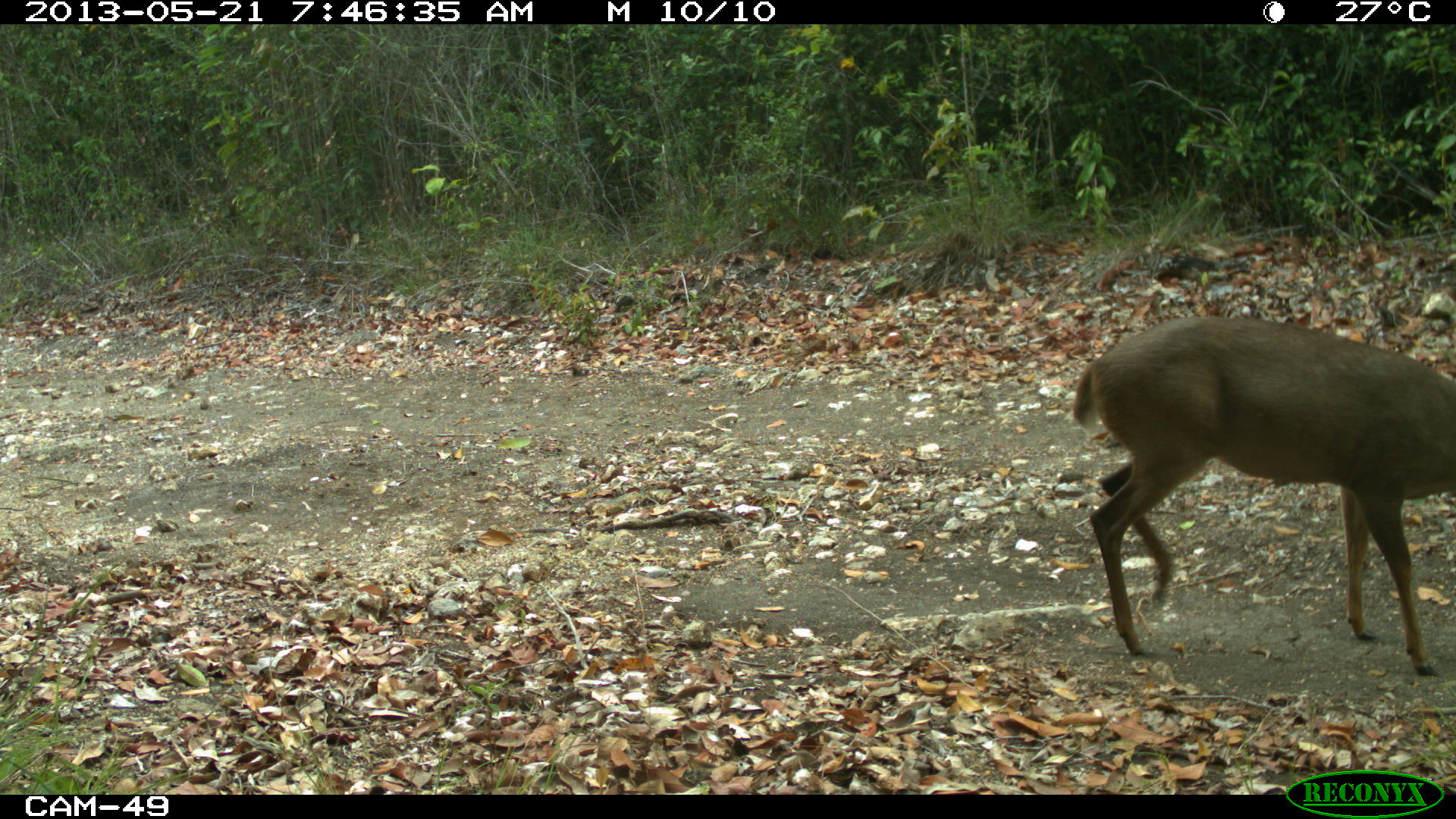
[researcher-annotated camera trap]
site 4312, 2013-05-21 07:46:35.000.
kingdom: Animalia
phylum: Chordata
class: Mammalia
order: Artiodactyla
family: Cervidae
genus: Odocoileus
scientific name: Odocoileus pandora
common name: yucatán brown brocket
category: mazama pandora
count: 1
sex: male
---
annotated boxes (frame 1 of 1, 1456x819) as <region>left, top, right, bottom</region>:
mazama pandora: <region>1070, 314, 1452, 673</region>